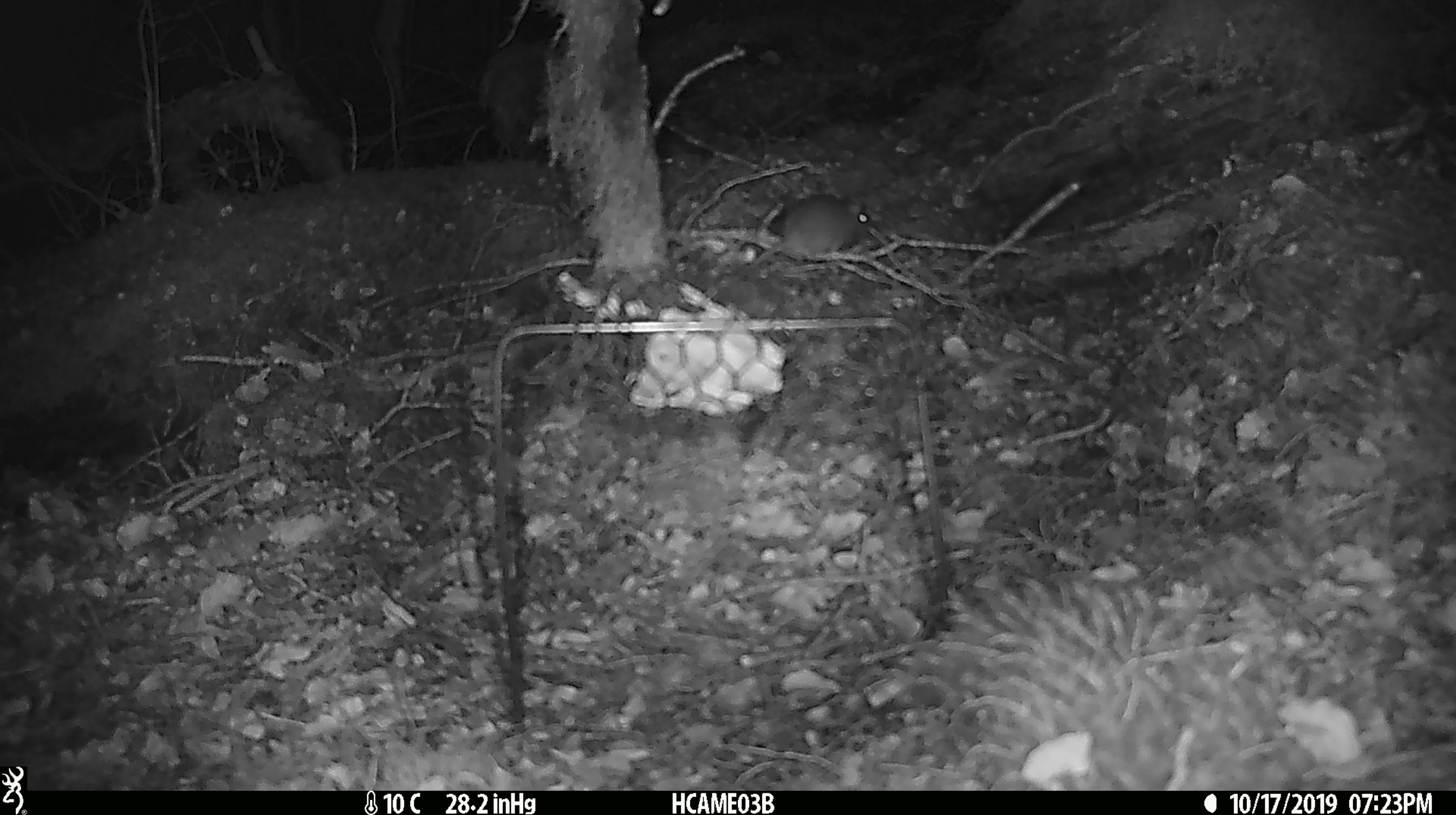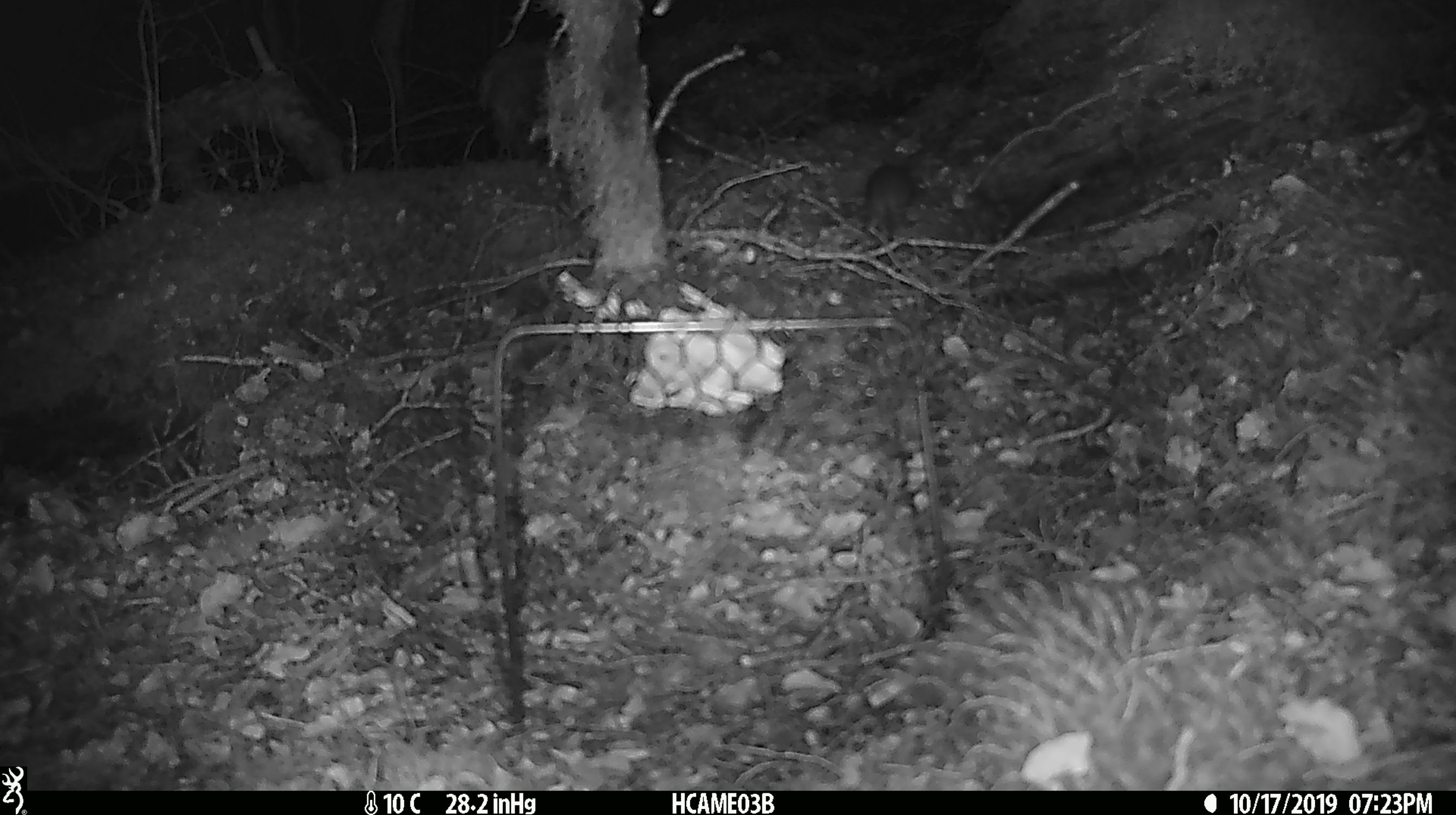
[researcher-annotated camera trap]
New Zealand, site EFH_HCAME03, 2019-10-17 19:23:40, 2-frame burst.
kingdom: Animalia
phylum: Chordata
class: Mammalia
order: Rodentia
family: Muridae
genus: Mus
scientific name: Mus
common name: mouse